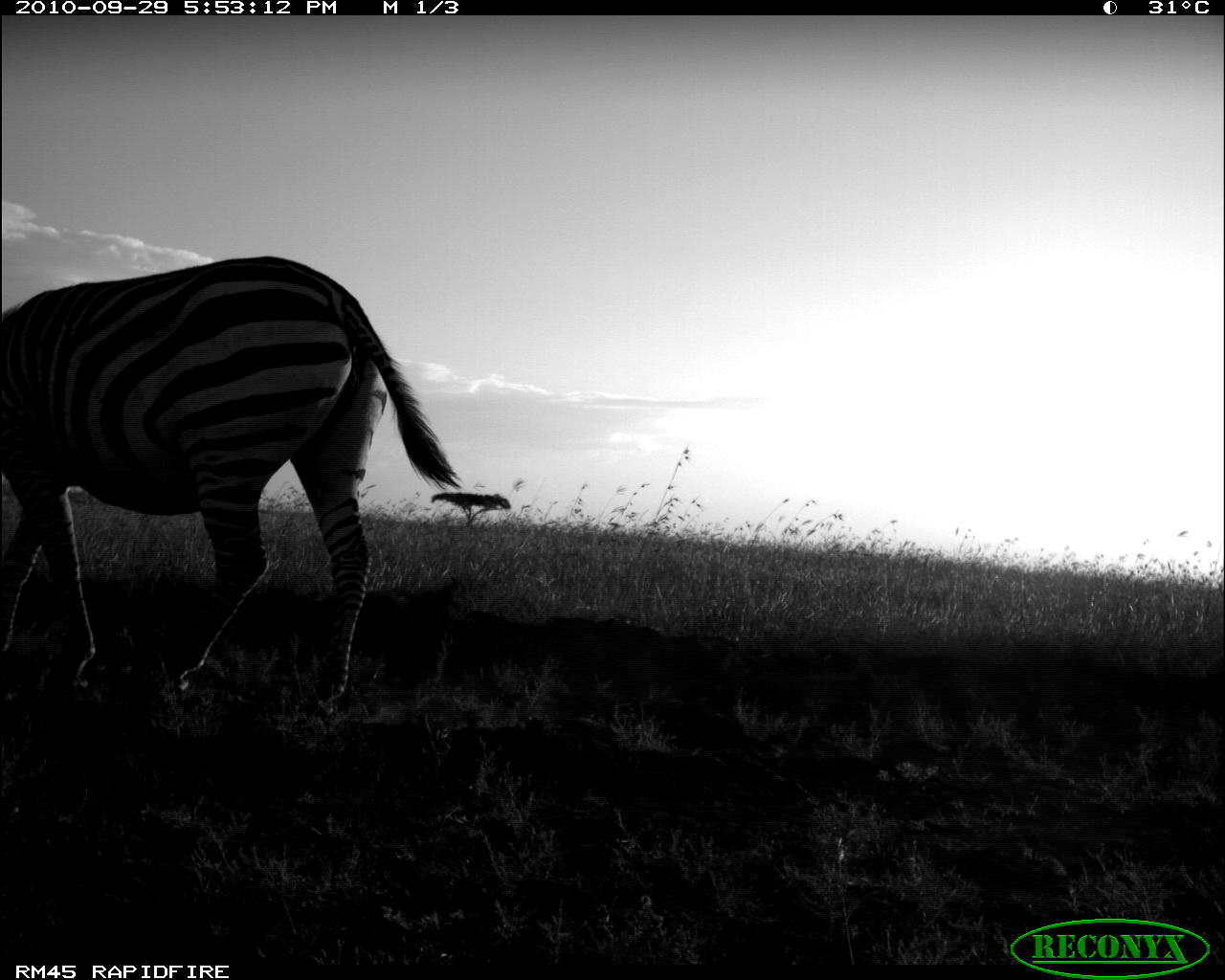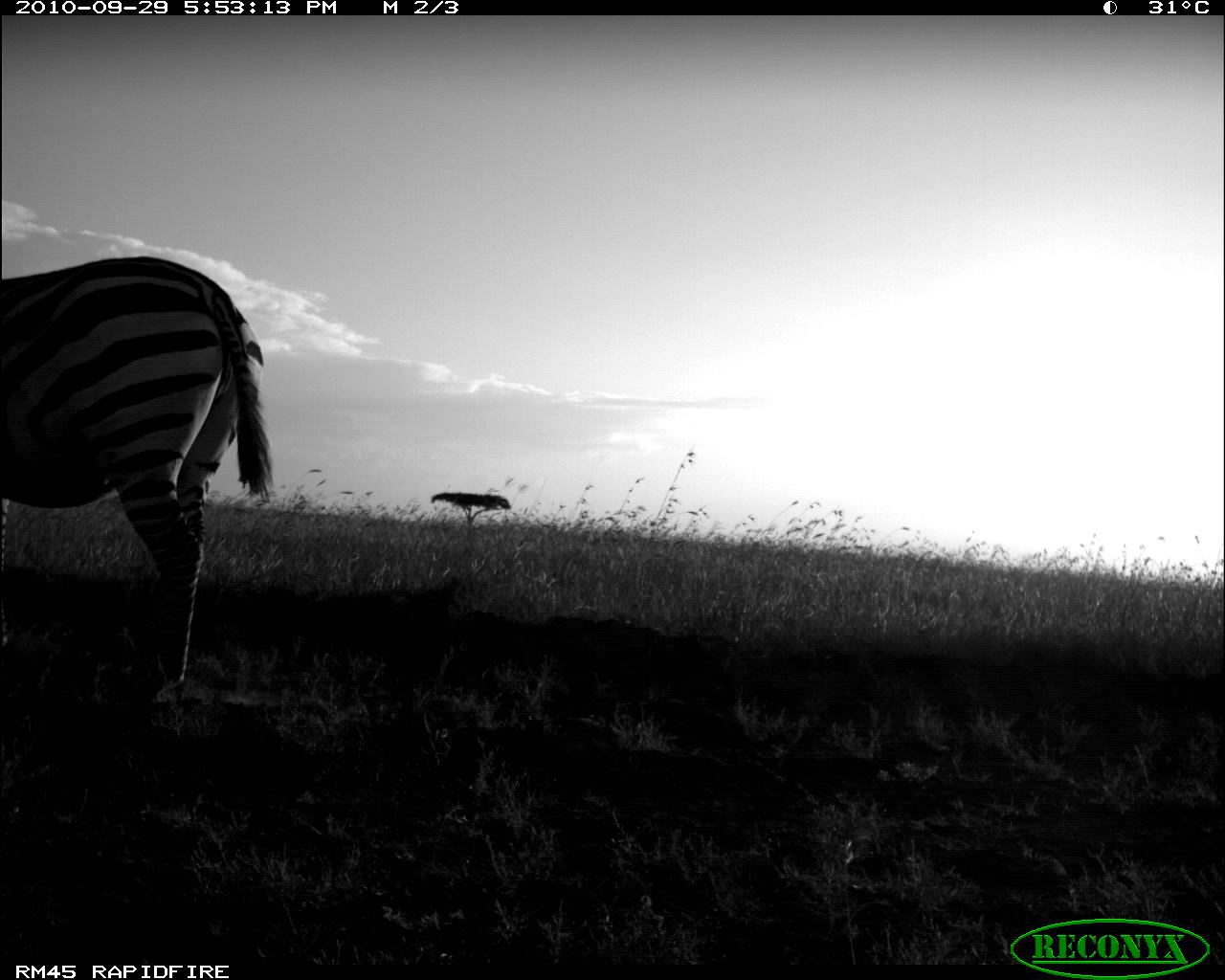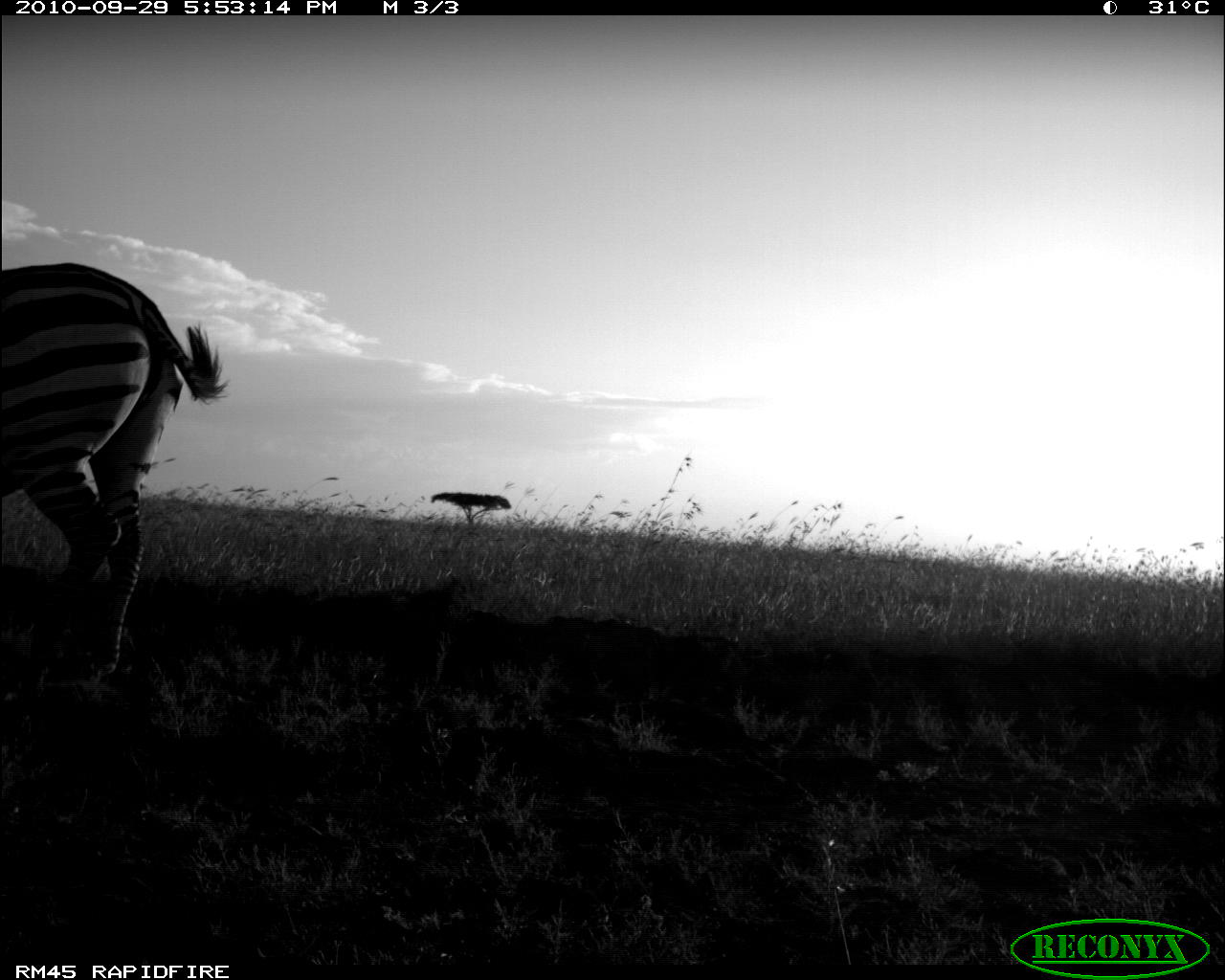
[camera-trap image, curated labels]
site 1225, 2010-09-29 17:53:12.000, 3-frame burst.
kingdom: Animalia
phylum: Chordata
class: Mammalia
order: Perissodactyla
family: Equidae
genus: Equus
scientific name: Equus quagga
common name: plains zebra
Equus quagga (plains zebra), count 1.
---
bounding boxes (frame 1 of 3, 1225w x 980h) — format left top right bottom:
equus quagga: 0 255 456 711